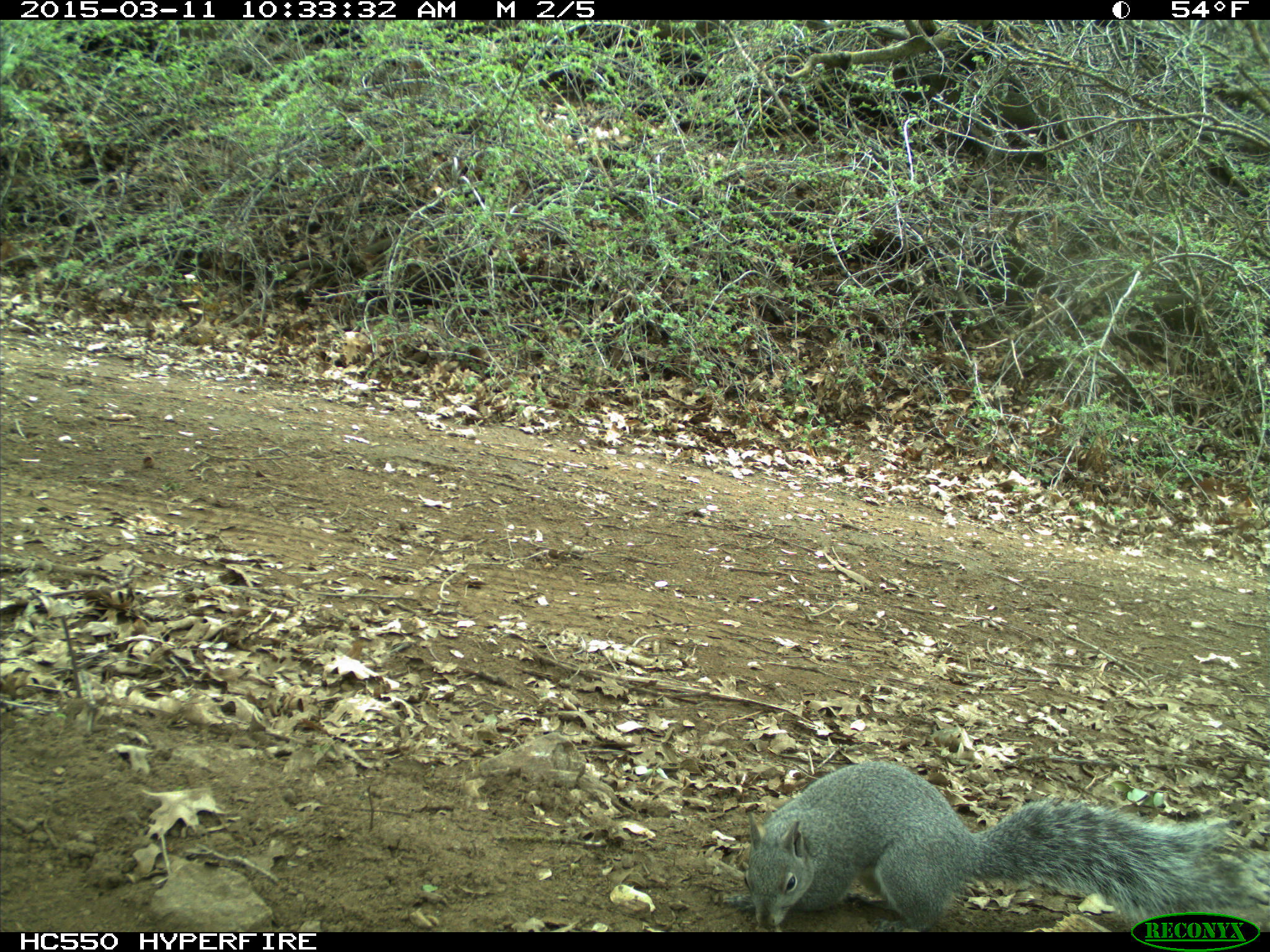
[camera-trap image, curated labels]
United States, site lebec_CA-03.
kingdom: Animalia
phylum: Chordata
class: Mammalia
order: Rodentia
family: Sciuridae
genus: Sciurus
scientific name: Sciurus carolinensis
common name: eastern gray squirrel